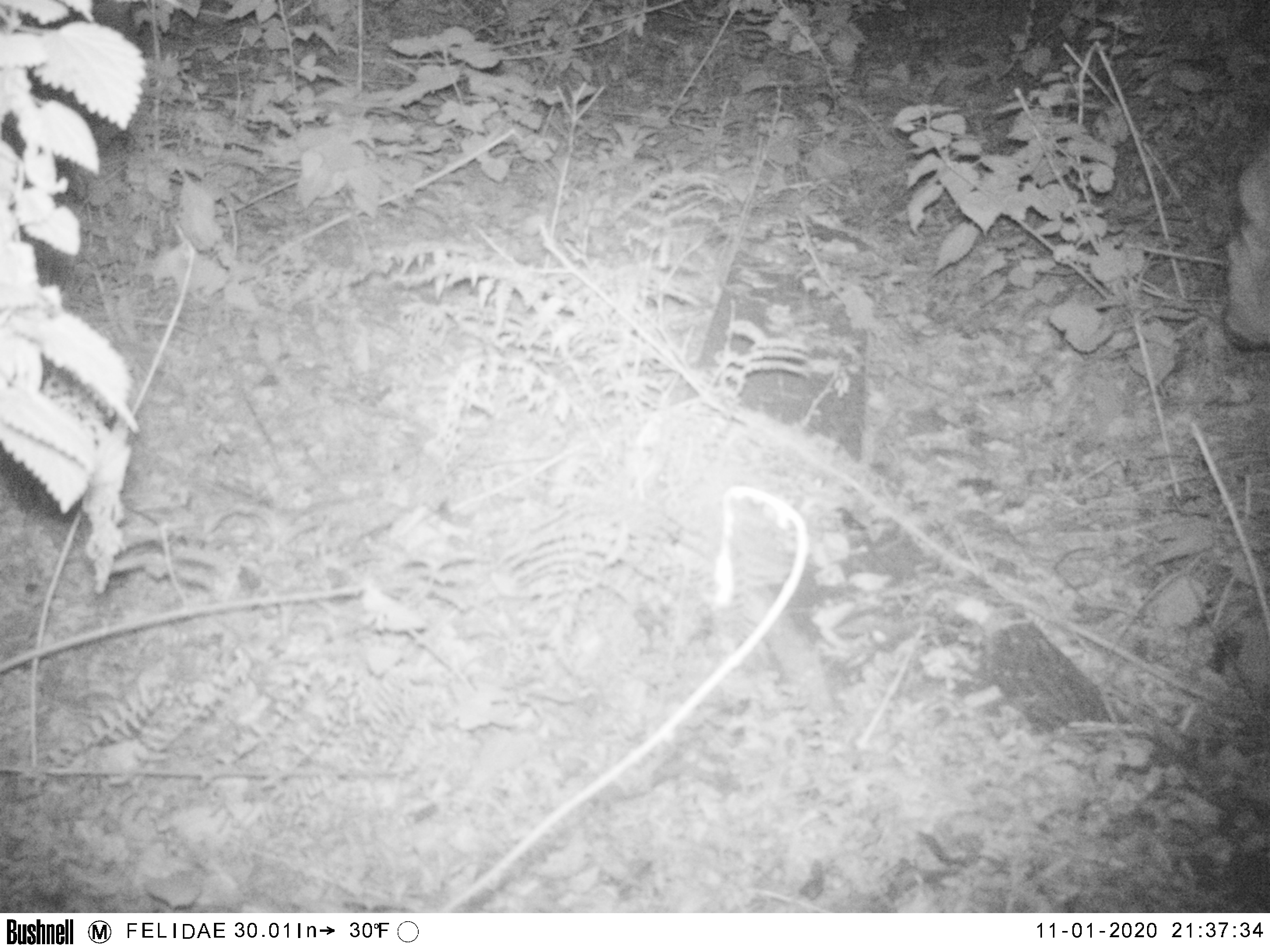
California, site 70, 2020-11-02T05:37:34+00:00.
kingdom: Animalia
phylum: Chordata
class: Mammalia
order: Artiodactyla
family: Cervidae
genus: Odocoileus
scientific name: Odocoileus hemionus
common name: mule deer